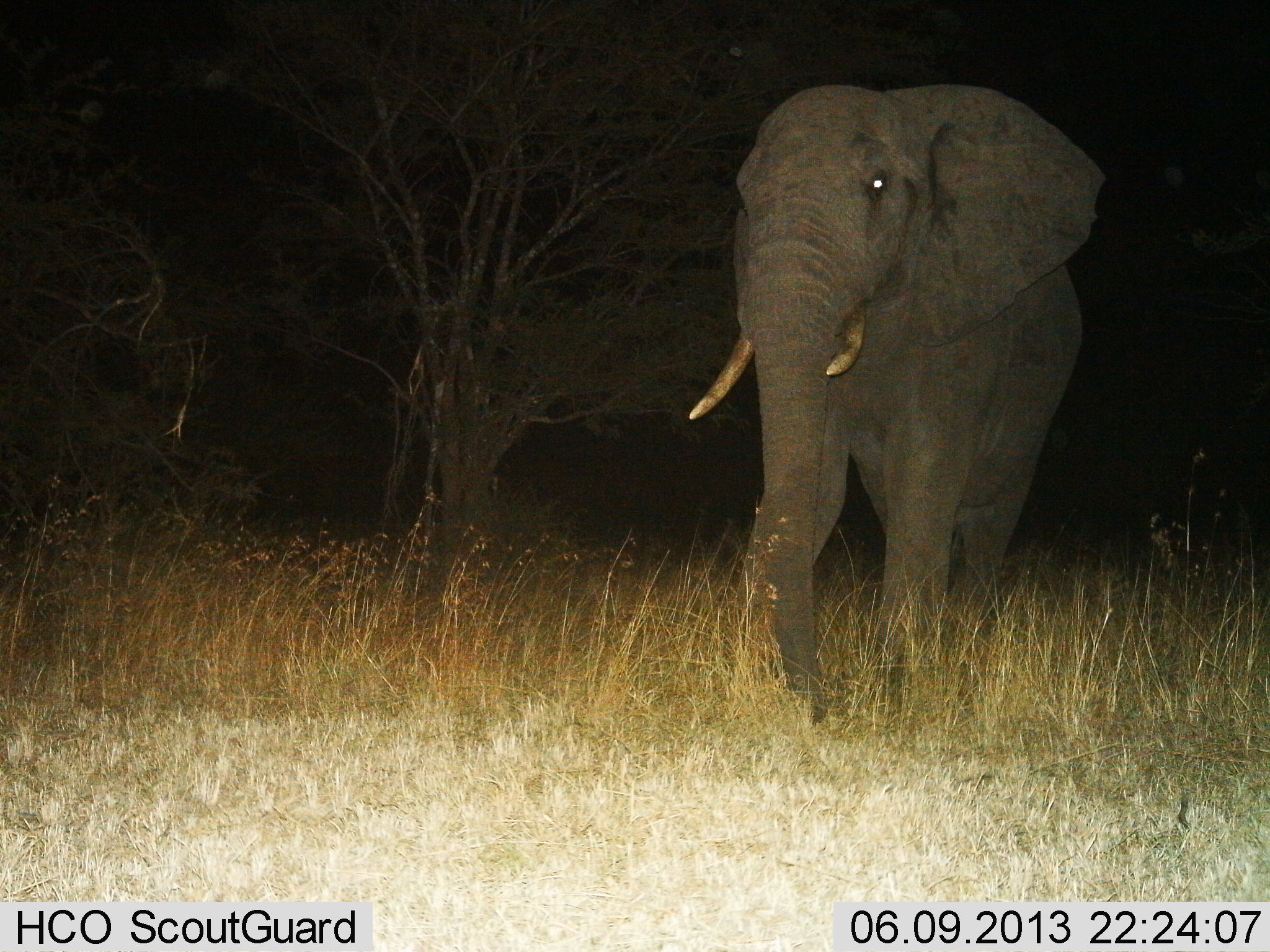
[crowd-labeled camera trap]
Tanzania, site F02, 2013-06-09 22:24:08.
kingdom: Animalia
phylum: Chordata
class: Mammalia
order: Proboscidea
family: Elephantidae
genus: Loxodonta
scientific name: Loxodonta africana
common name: african bush elephant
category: elephant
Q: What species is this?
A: Elephant (african bush elephant) (Loxodonta africana).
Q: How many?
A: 1.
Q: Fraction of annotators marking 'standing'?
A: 35%.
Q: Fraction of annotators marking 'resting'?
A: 0%.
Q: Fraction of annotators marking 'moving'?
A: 65%.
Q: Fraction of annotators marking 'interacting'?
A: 0%.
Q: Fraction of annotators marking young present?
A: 0%.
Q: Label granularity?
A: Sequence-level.